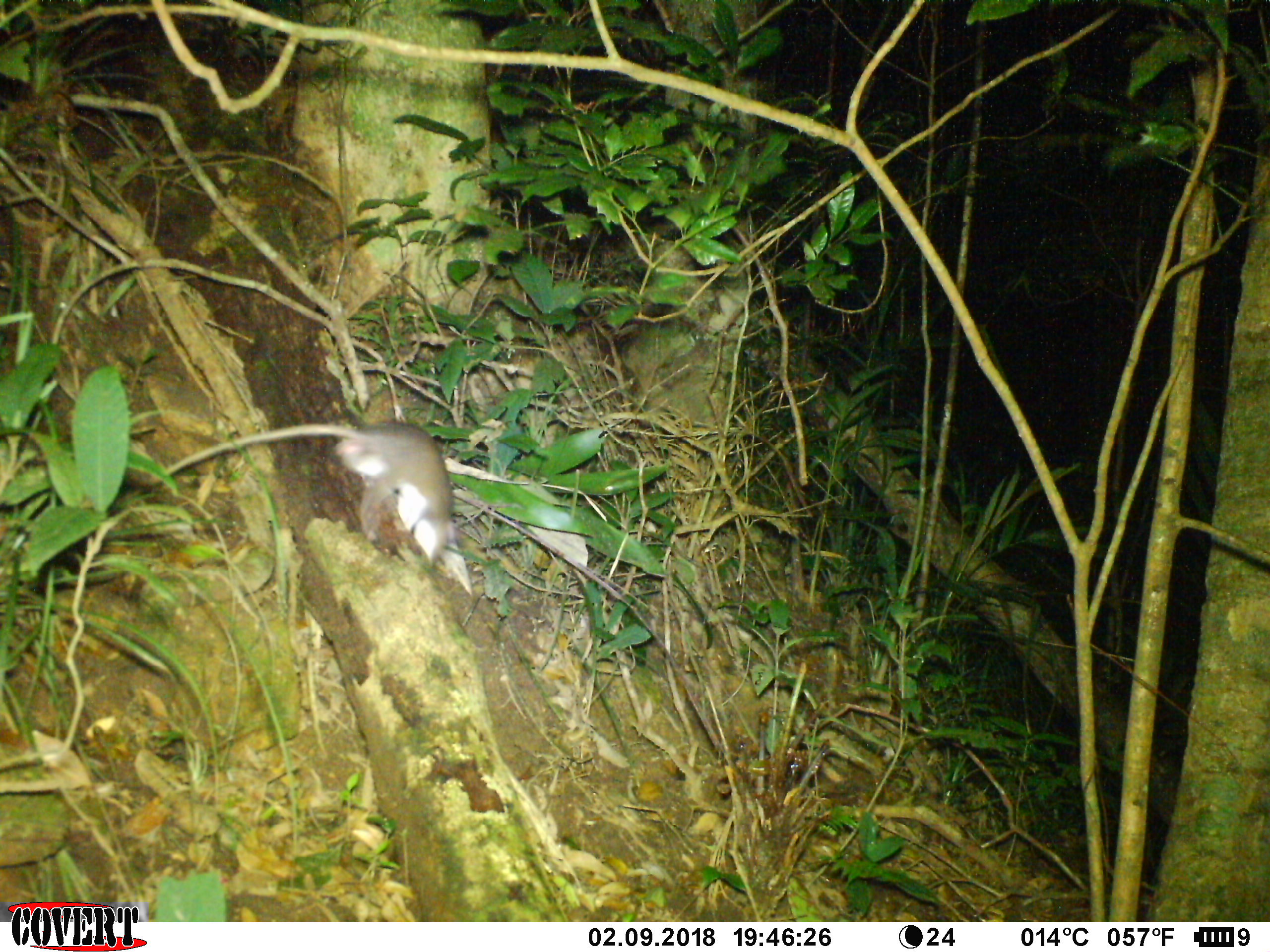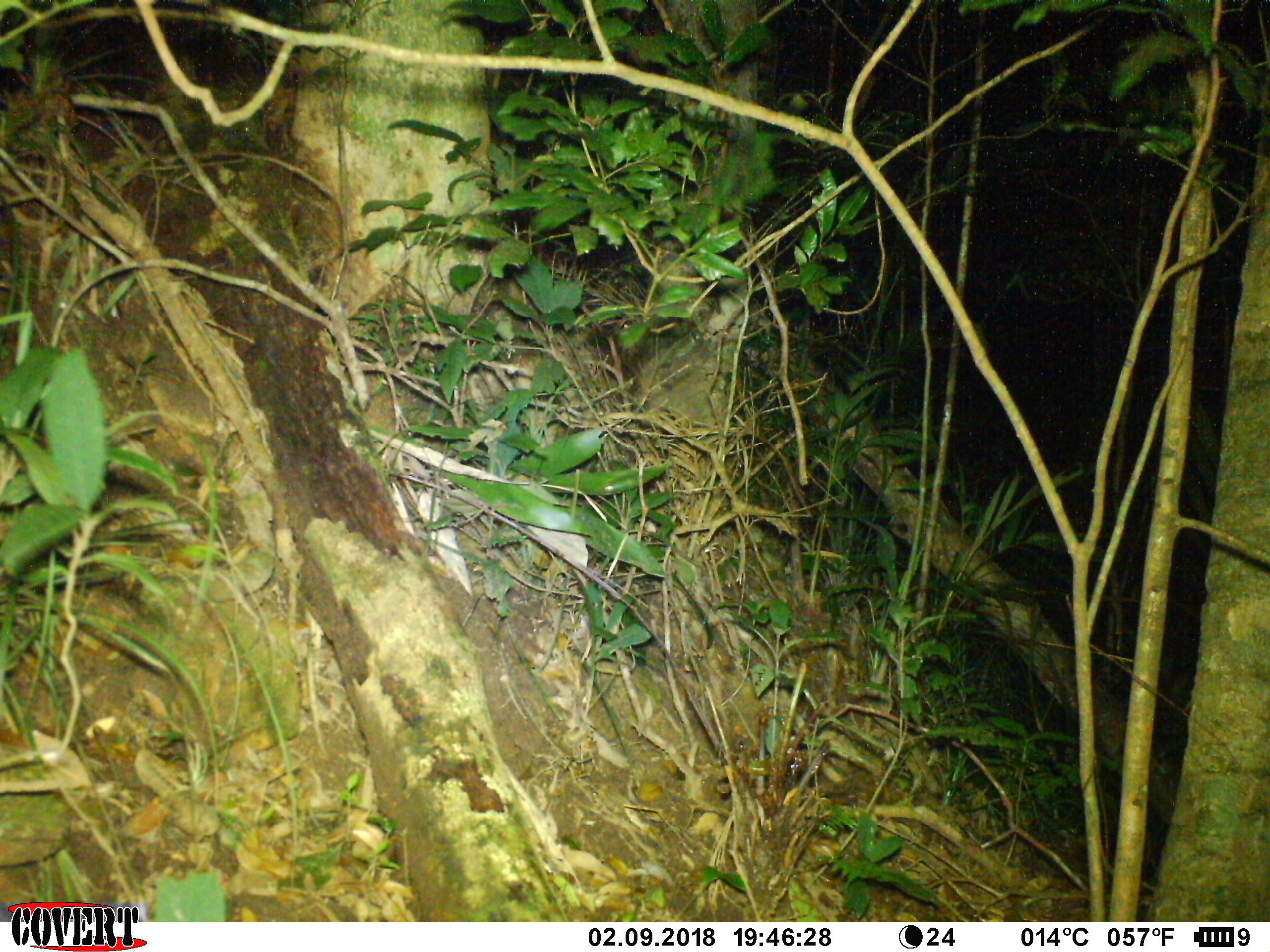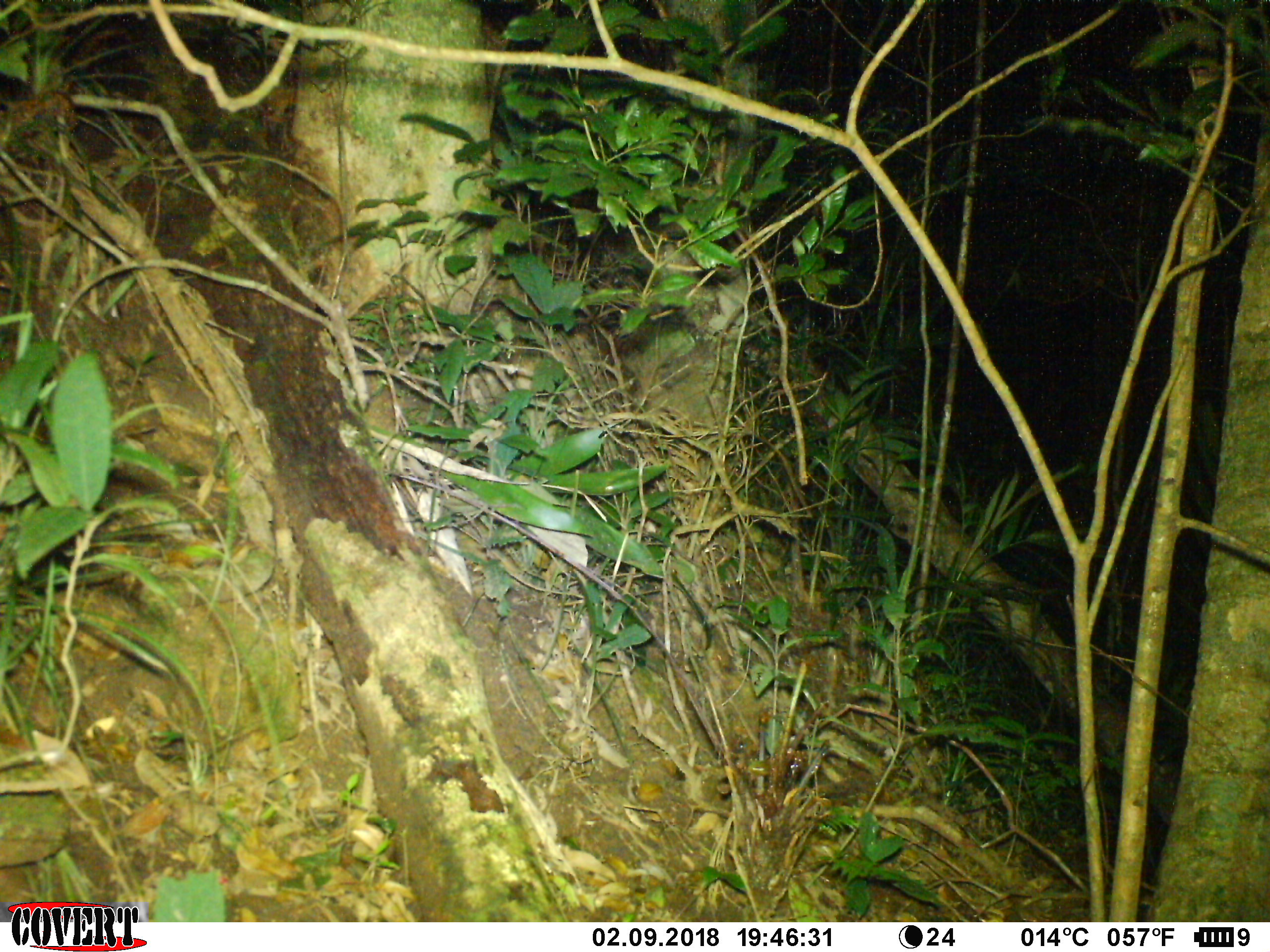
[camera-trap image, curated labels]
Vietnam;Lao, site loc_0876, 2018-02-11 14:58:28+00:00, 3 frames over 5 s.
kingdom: Animalia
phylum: Chordata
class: Mammalia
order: Rodentia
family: Muridae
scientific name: Muridae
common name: old-world mice and rats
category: unidentified murid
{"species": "unidentified murid (old-world mice and rats) (Muridae)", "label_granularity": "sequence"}